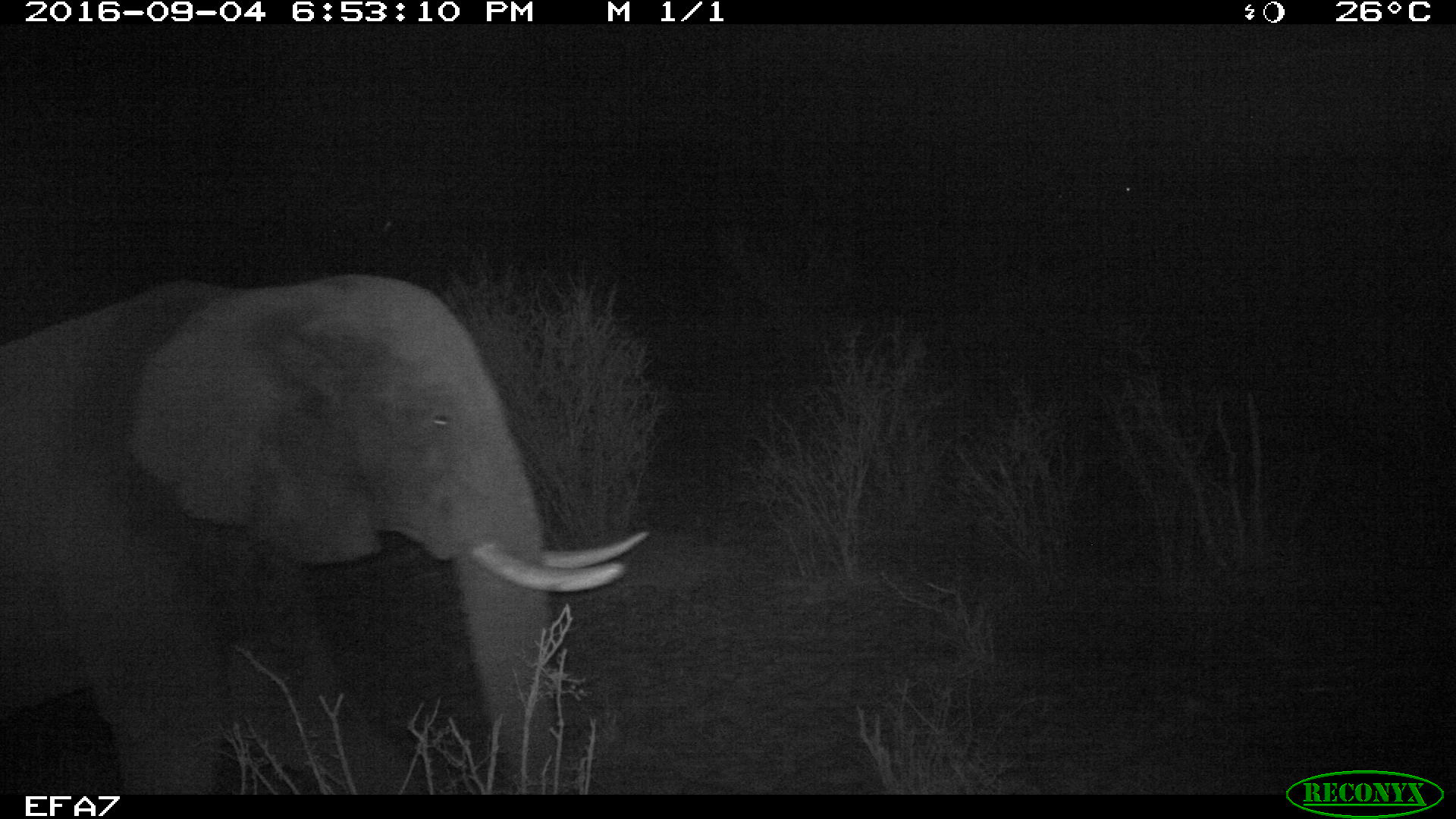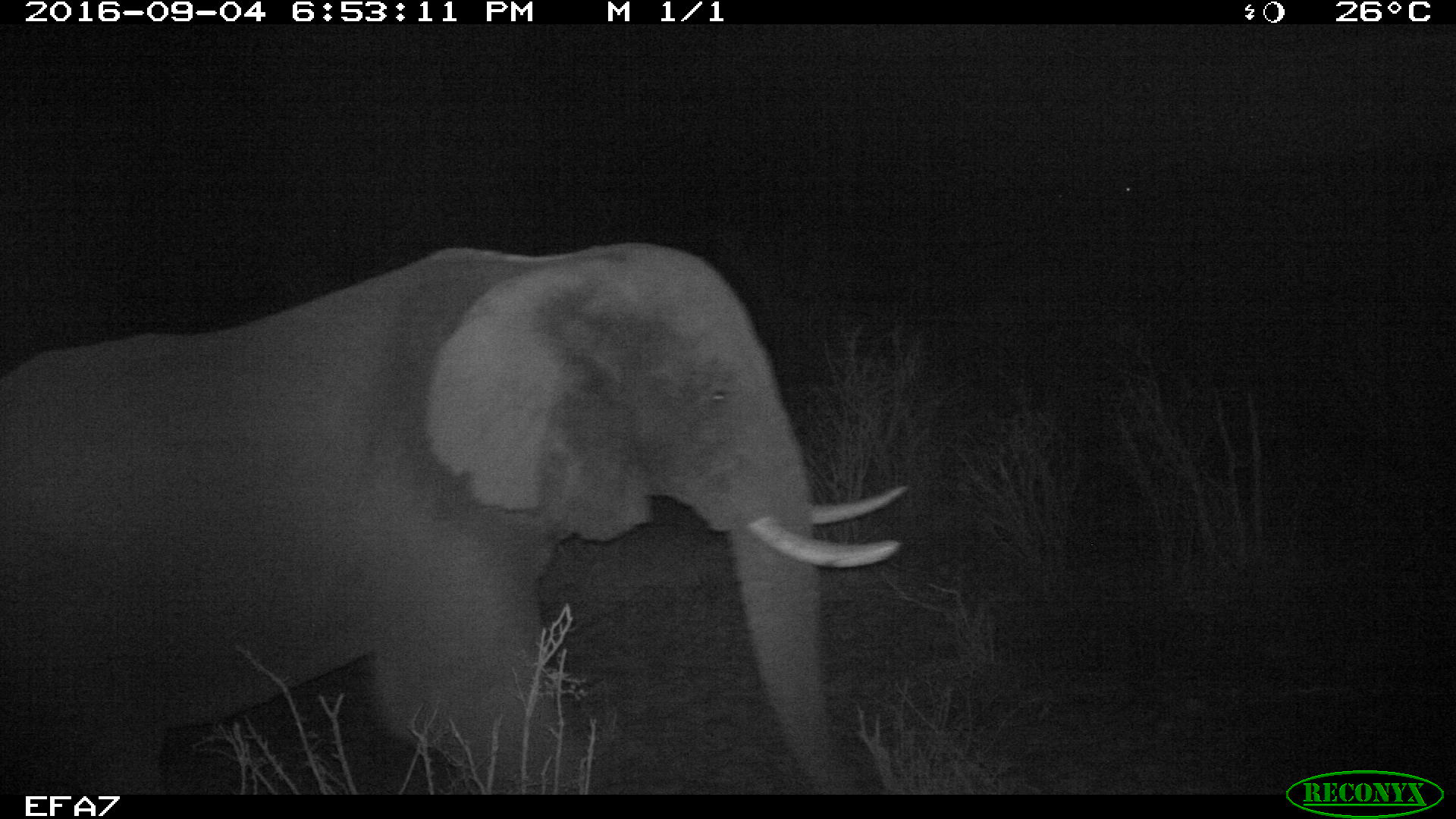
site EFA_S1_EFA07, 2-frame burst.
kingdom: Animalia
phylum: Chordata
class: Mammalia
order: Proboscidea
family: Elephantidae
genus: Loxodonta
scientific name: Loxodonta africana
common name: african bush elephant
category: elephant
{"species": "elephant (african bush elephant) (Loxodonta africana)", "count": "1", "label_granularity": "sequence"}